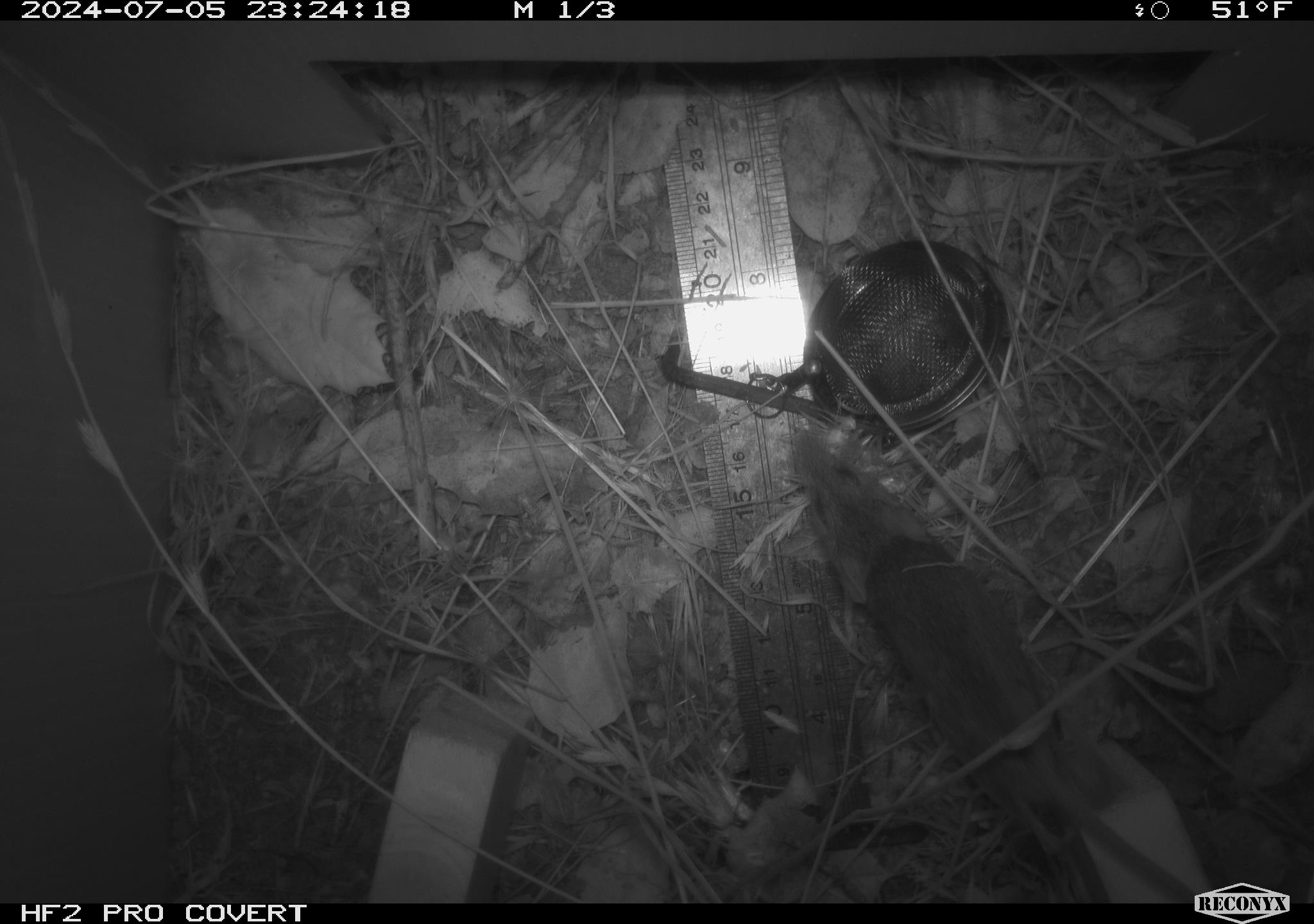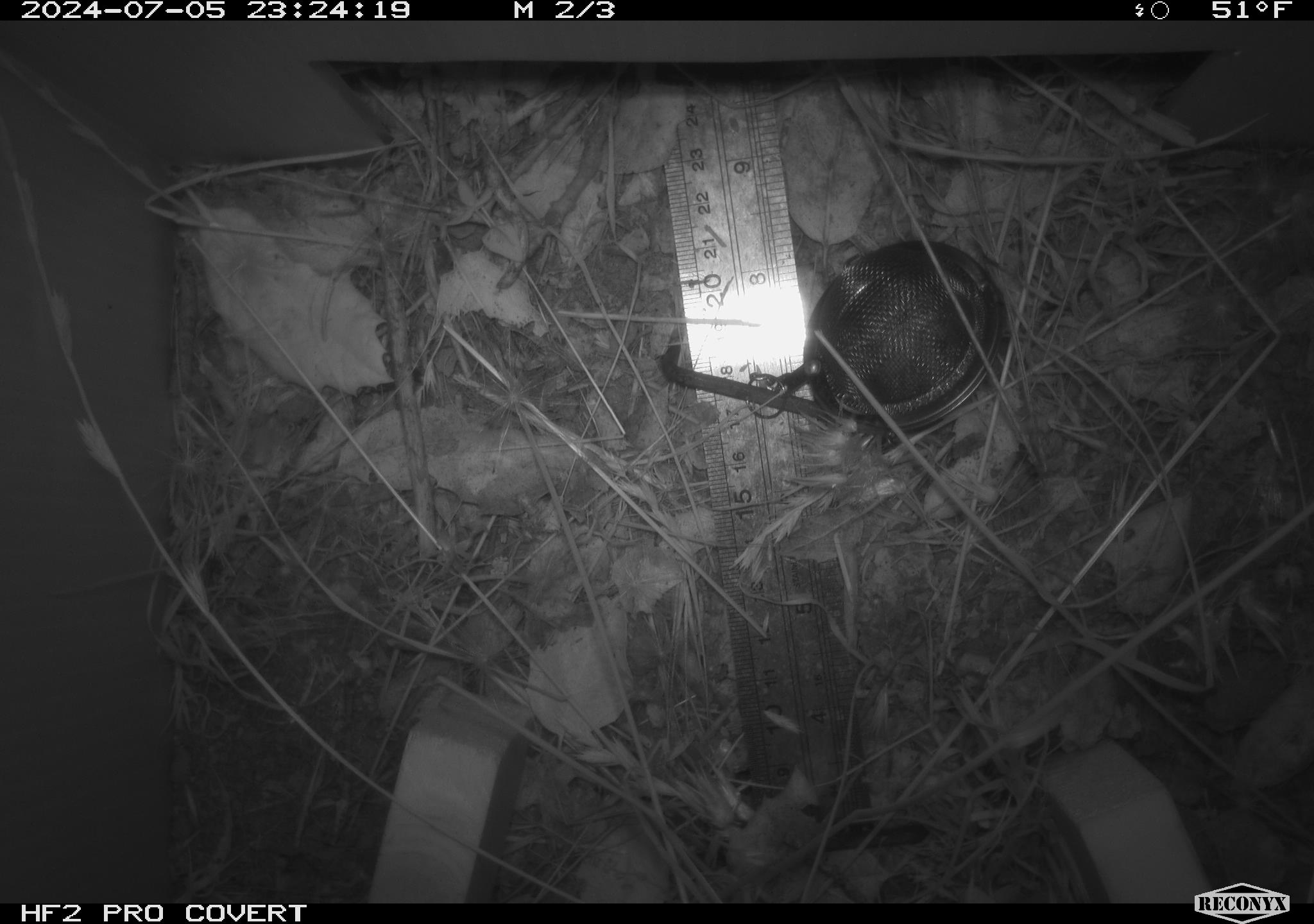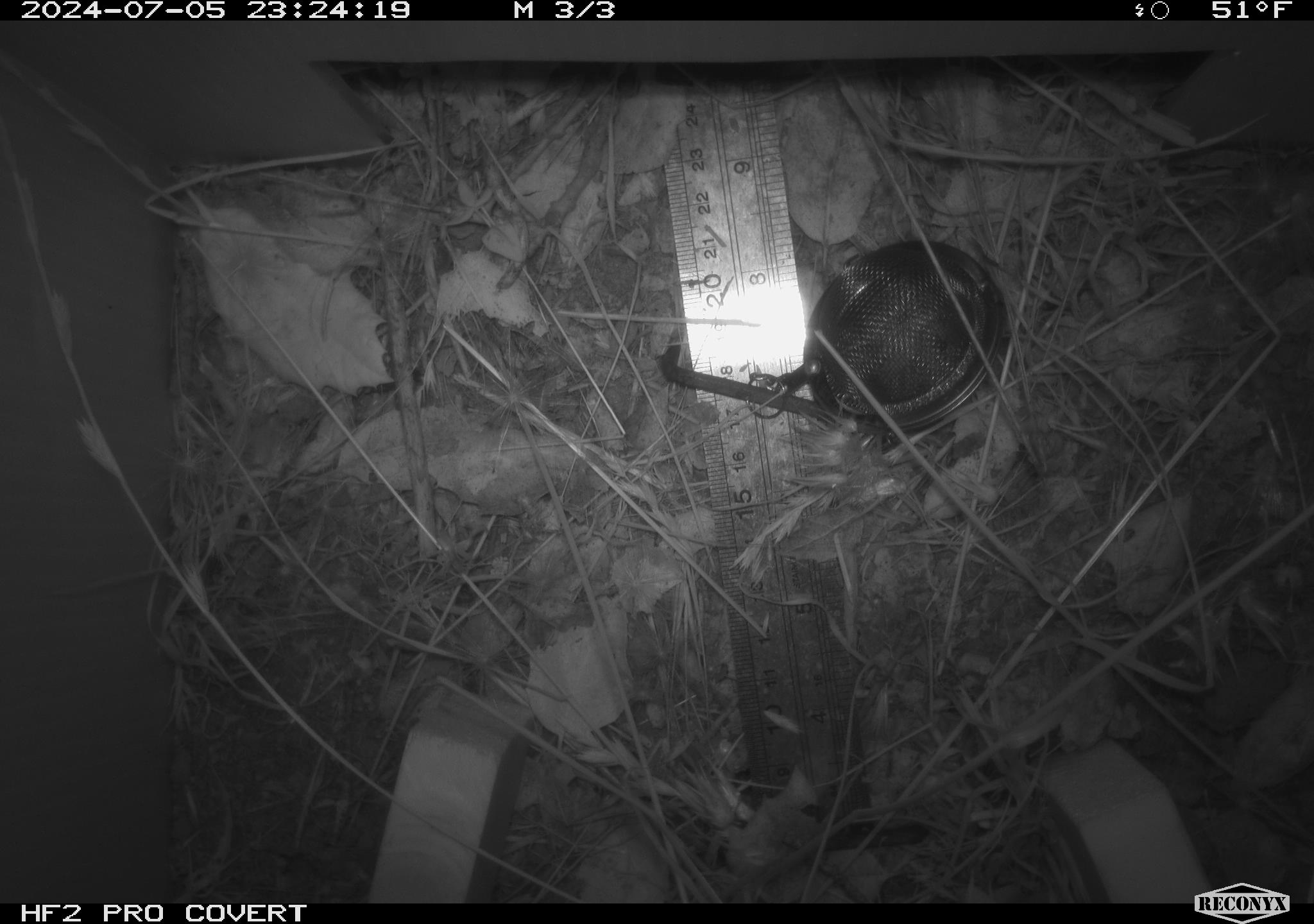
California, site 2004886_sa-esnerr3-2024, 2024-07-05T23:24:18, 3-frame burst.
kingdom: Animalia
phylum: Chordata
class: Mammalia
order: Rodentia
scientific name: Rodentia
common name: rodent